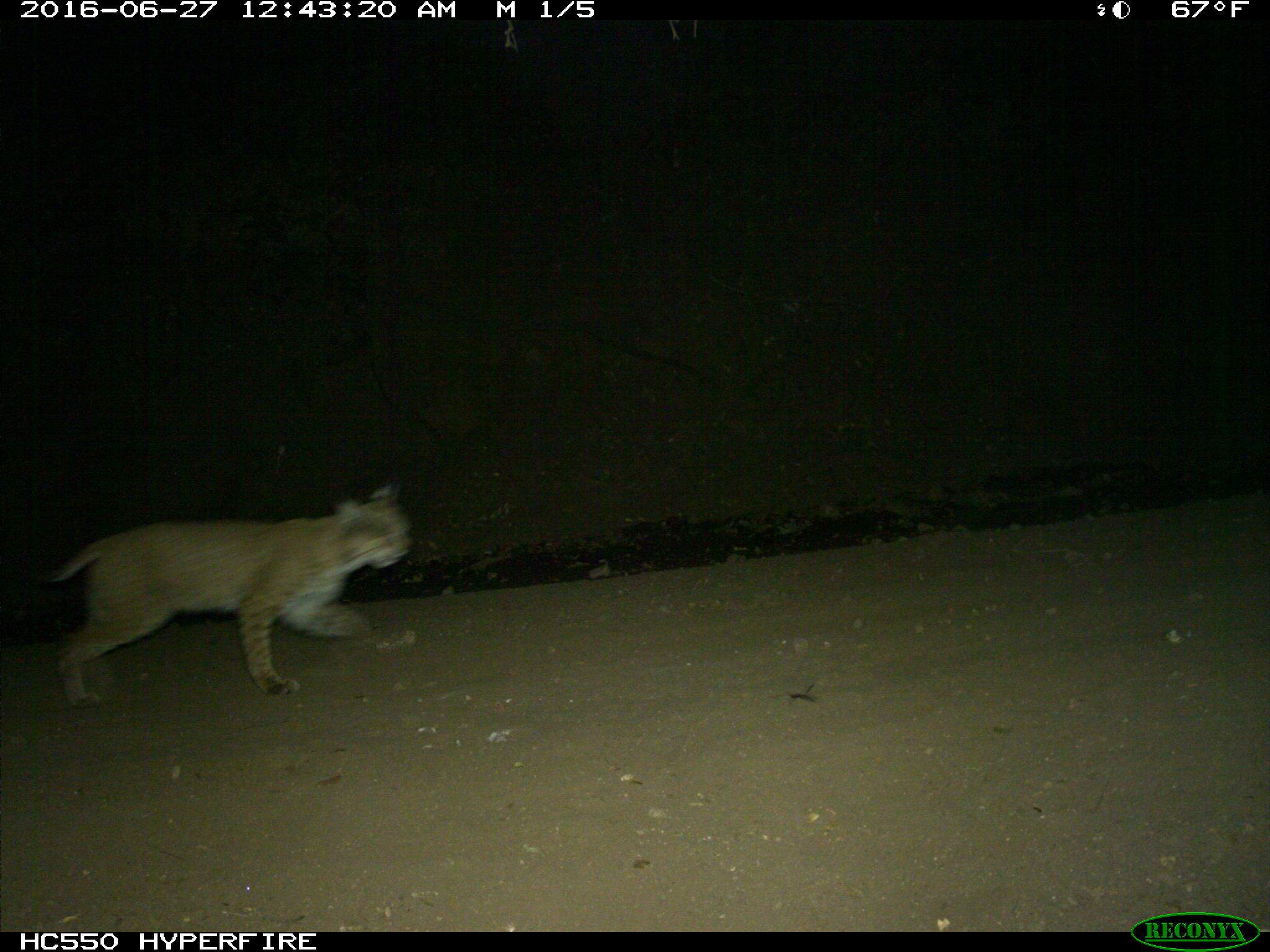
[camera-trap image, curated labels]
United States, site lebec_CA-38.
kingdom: Animalia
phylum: Chordata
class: Mammalia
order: Carnivora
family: Felidae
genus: Lynx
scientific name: Lynx rufus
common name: bobcat